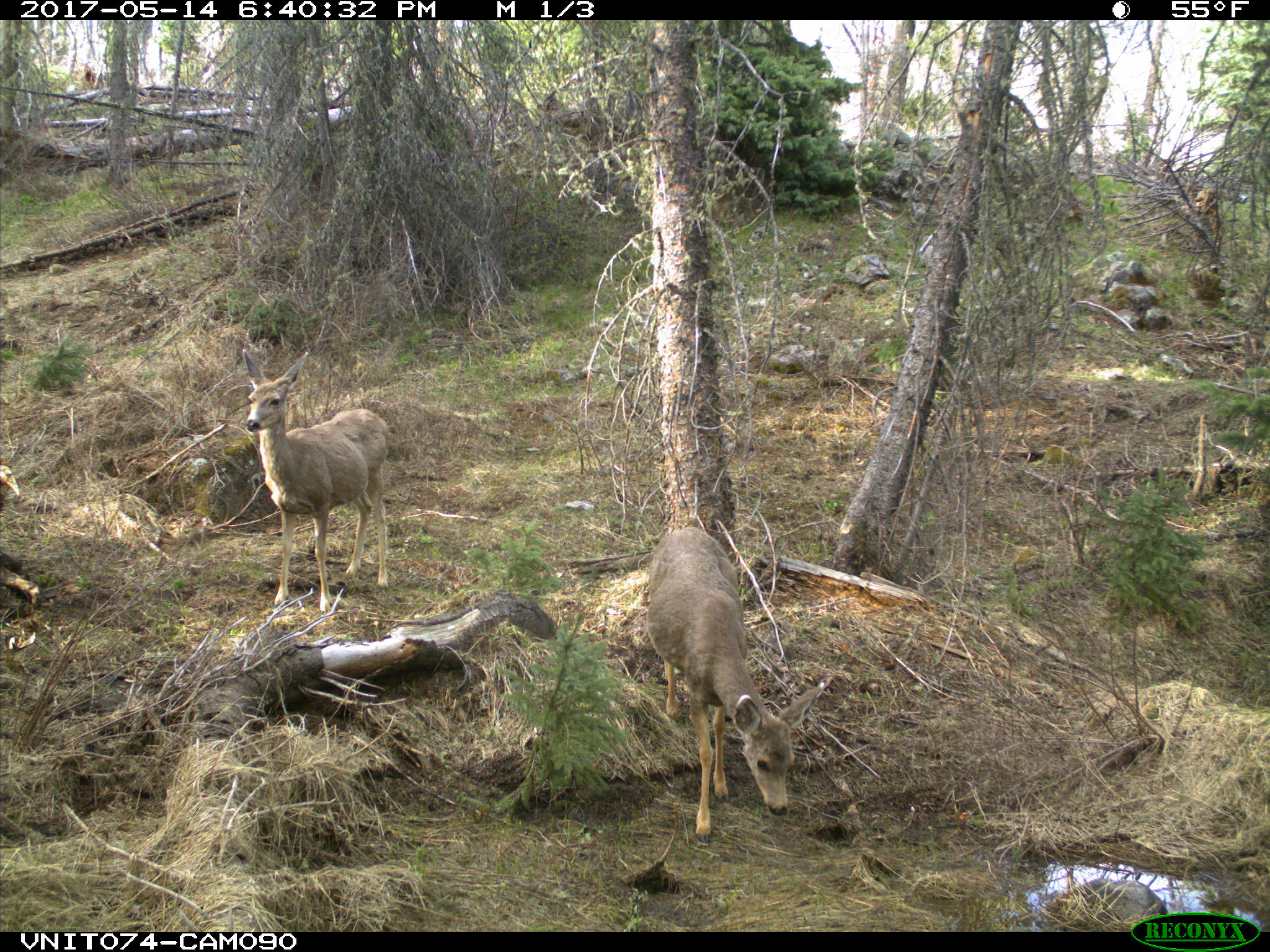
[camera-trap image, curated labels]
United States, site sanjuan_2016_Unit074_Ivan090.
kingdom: Animalia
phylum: Chordata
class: Mammalia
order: Artiodactyla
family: Cervidae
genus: Odocoileus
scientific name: Odocoileus hemionus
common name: mule deer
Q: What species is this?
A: Odocoileus hemionus (mule deer).